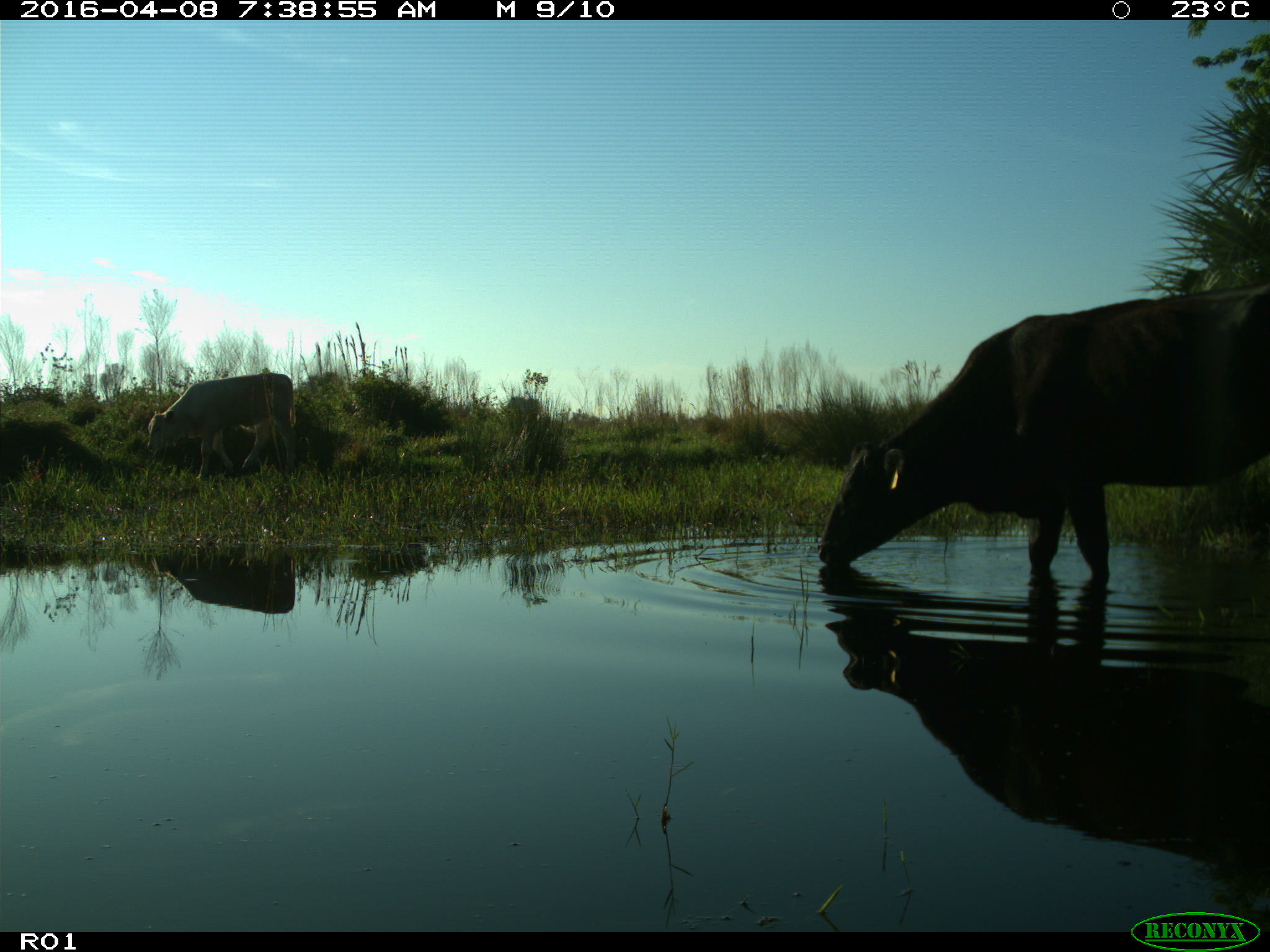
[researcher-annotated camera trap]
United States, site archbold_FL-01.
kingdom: Animalia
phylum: Chordata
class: Mammalia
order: Artiodactyla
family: Bovidae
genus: Bos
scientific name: Bos taurus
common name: domestic cow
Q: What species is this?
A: Bos taurus (domestic cow).